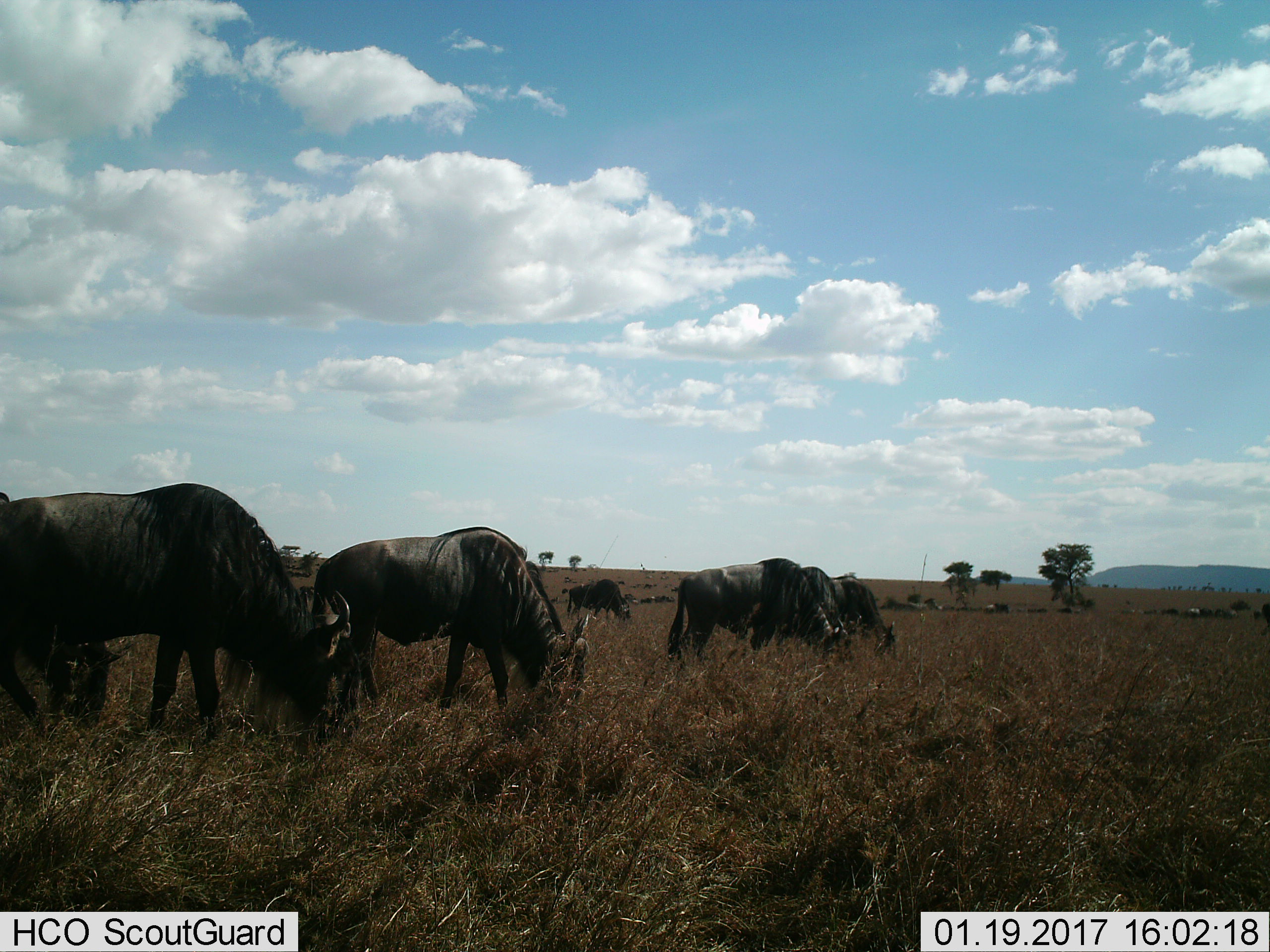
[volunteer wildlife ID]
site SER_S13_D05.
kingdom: Animalia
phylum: Chordata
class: Mammalia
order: Artiodactyla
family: Bovidae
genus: Connochaetes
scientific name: Connochaetes taurinus taurinus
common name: blue wildebeest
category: wildebeestblue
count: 11-50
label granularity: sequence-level